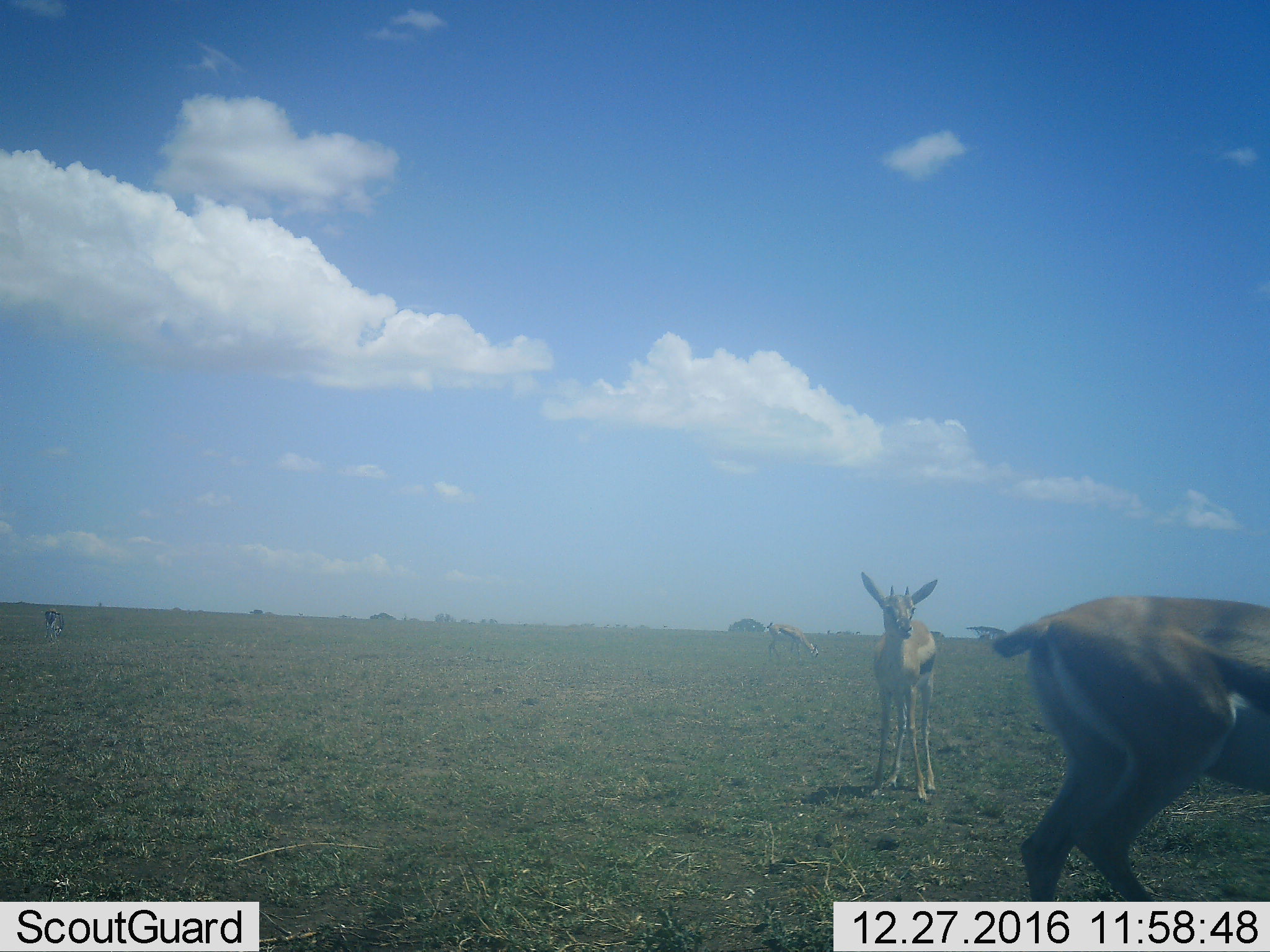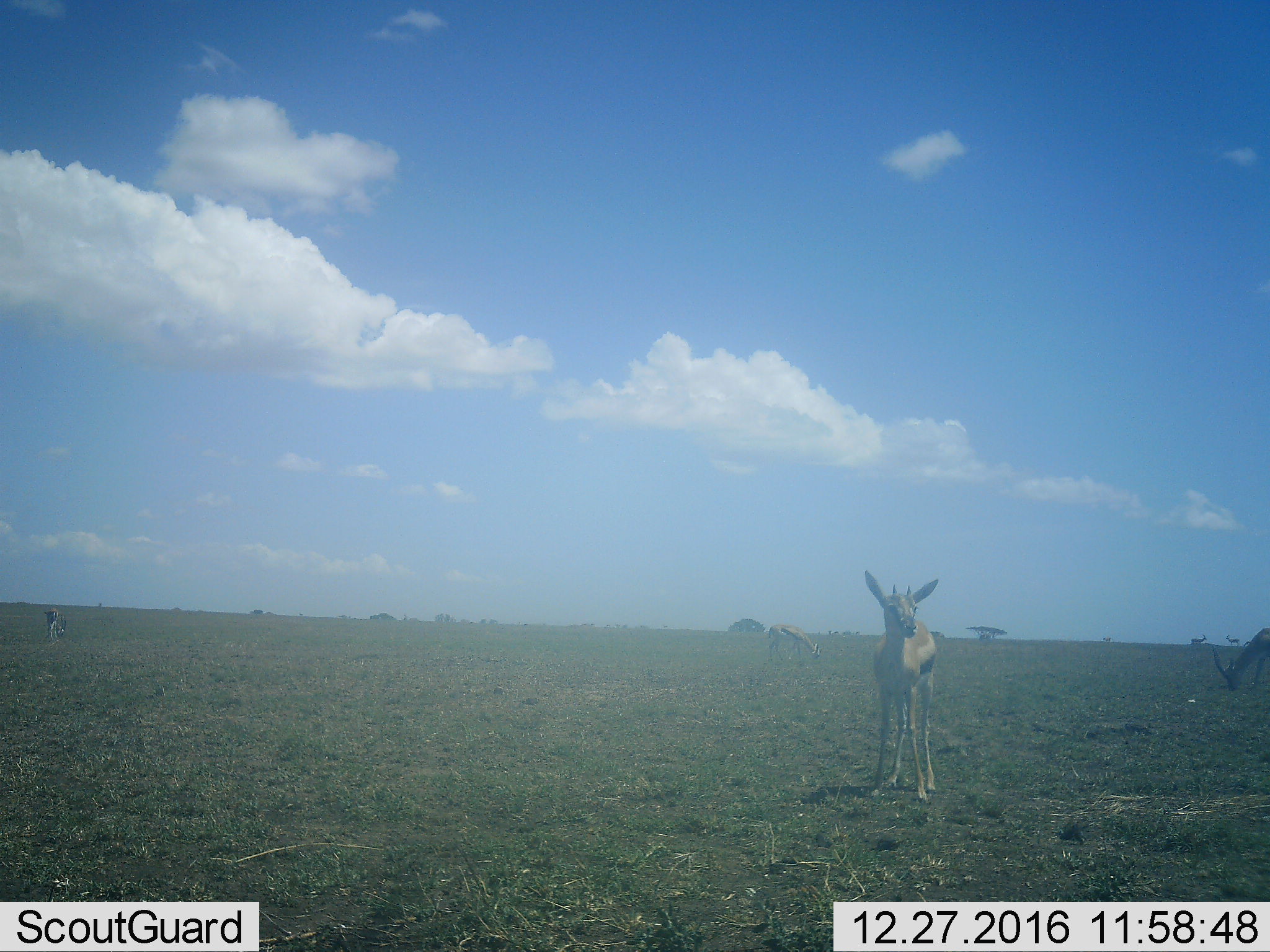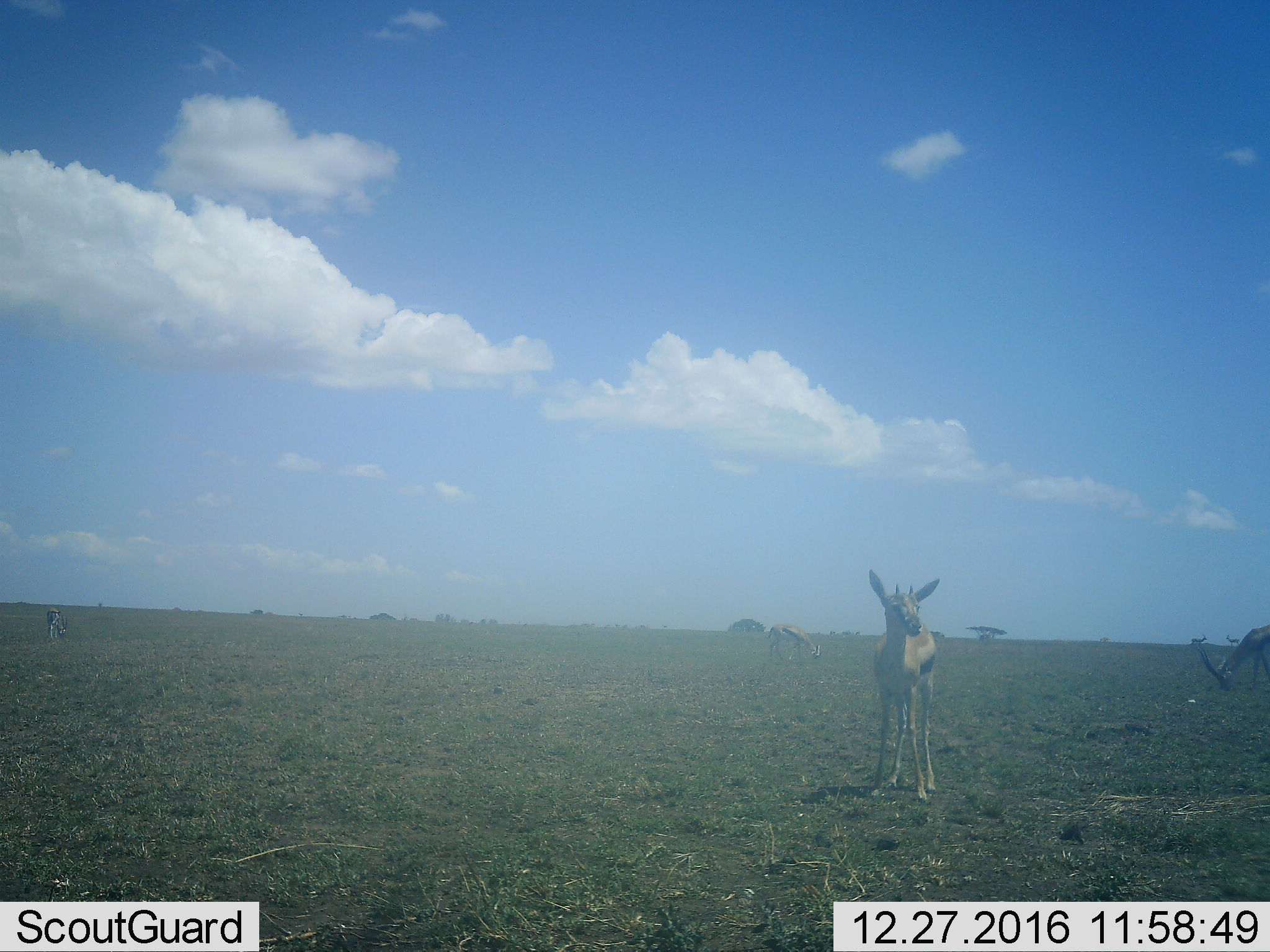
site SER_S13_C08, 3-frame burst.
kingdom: Animalia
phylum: Chordata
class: Mammalia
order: Artiodactyla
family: Bovidae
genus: Eudorcas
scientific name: Eudorcas thomsonii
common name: thomson's gazelle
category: gazellethomsons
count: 5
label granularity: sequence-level